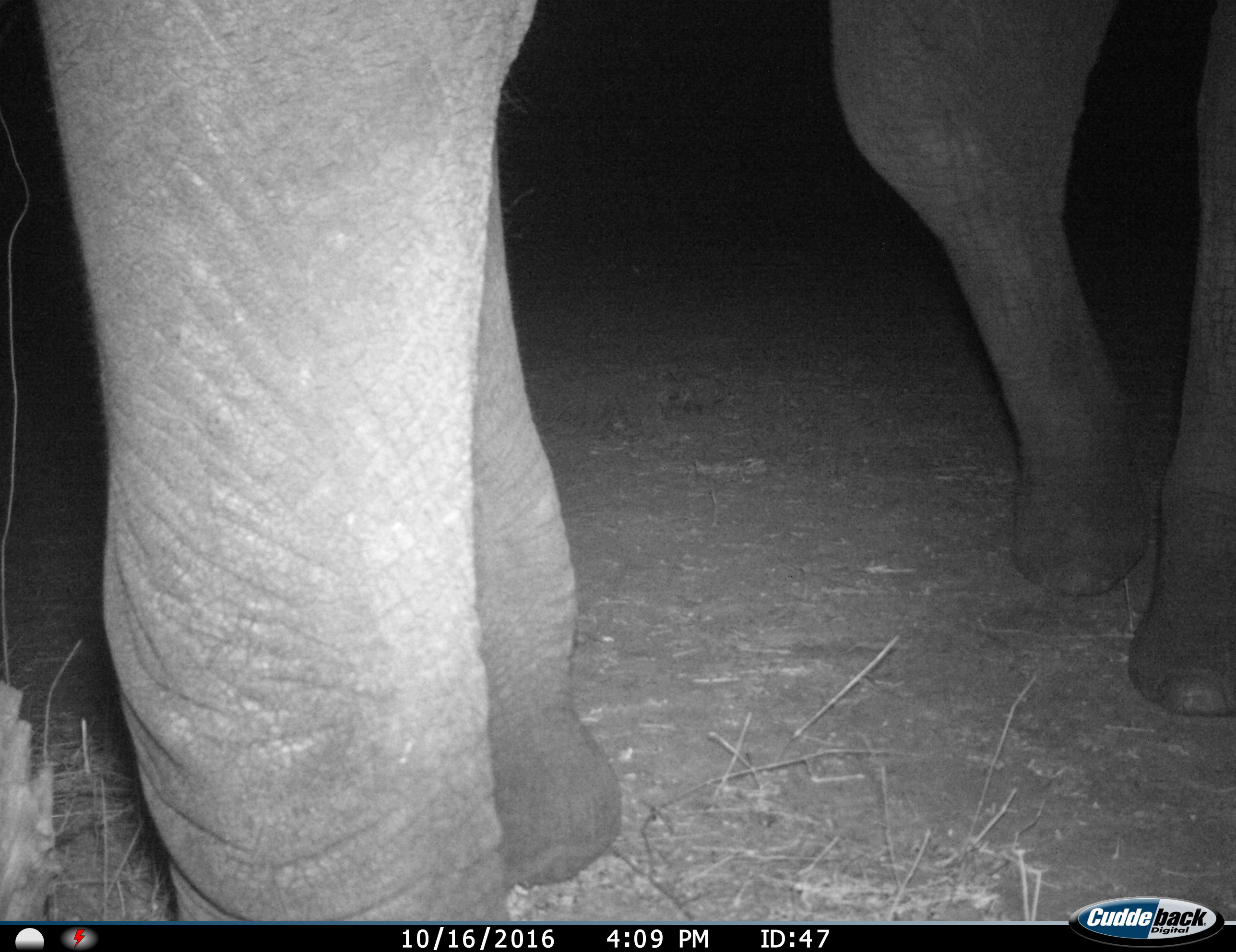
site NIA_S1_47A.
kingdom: Animalia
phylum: Chordata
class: Mammalia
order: Proboscidea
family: Elephantidae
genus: Loxodonta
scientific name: Loxodonta africana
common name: african bush elephant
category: elephant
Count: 1.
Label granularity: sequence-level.